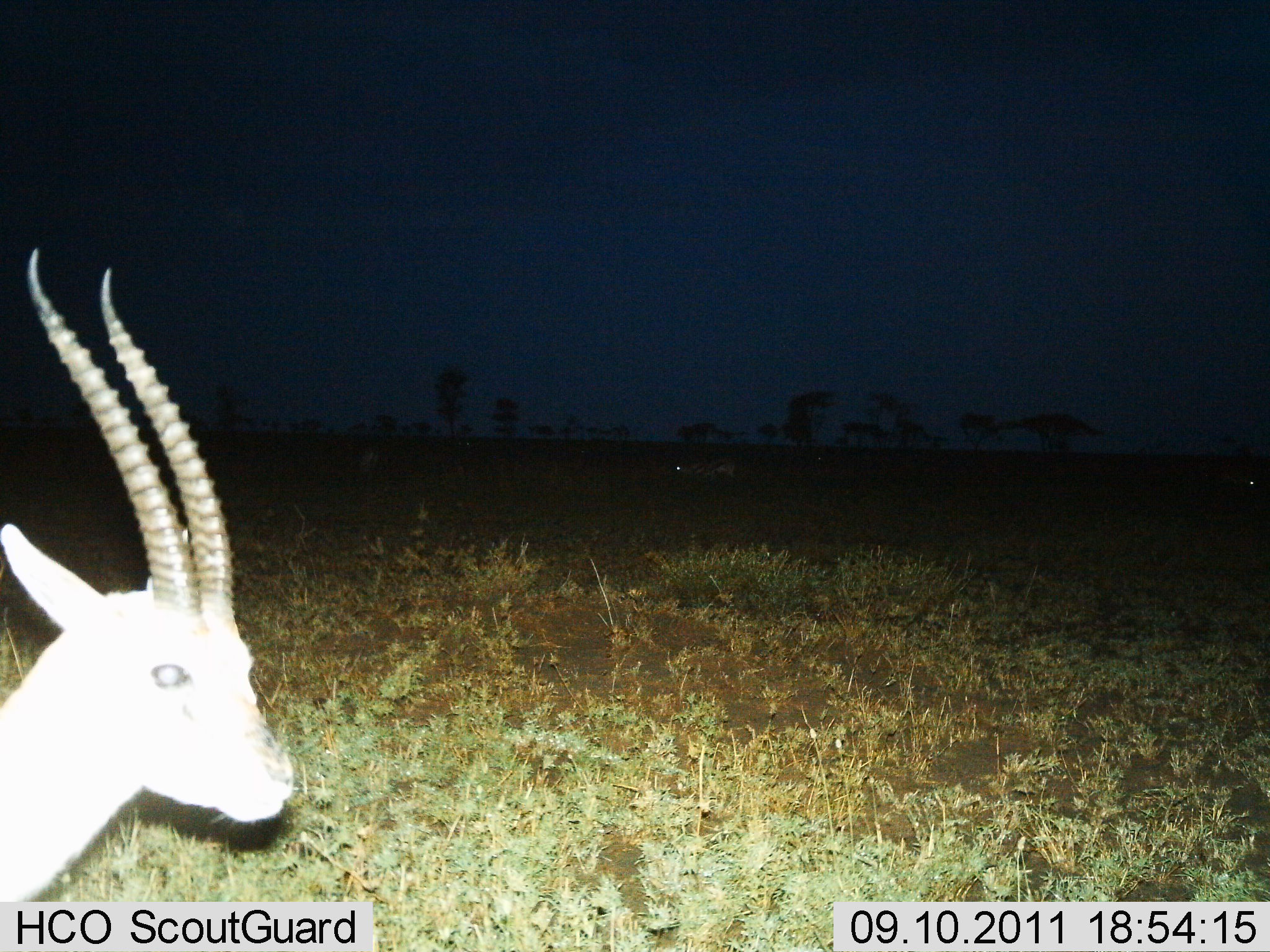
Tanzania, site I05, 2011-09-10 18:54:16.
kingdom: Animalia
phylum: Chordata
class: Mammalia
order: Artiodactyla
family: Bovidae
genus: Eudorcas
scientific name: Eudorcas thomsonii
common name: thomson's gazelle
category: gazellethomsons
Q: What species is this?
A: Gazellethomsons (thomson's gazelle) (Eudorcas thomsonii).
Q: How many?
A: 1.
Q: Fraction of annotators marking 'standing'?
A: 100%.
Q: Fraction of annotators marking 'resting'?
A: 0%.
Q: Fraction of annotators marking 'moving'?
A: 0%.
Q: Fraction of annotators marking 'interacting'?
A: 0%.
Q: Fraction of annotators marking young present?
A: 0%.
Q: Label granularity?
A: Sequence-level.